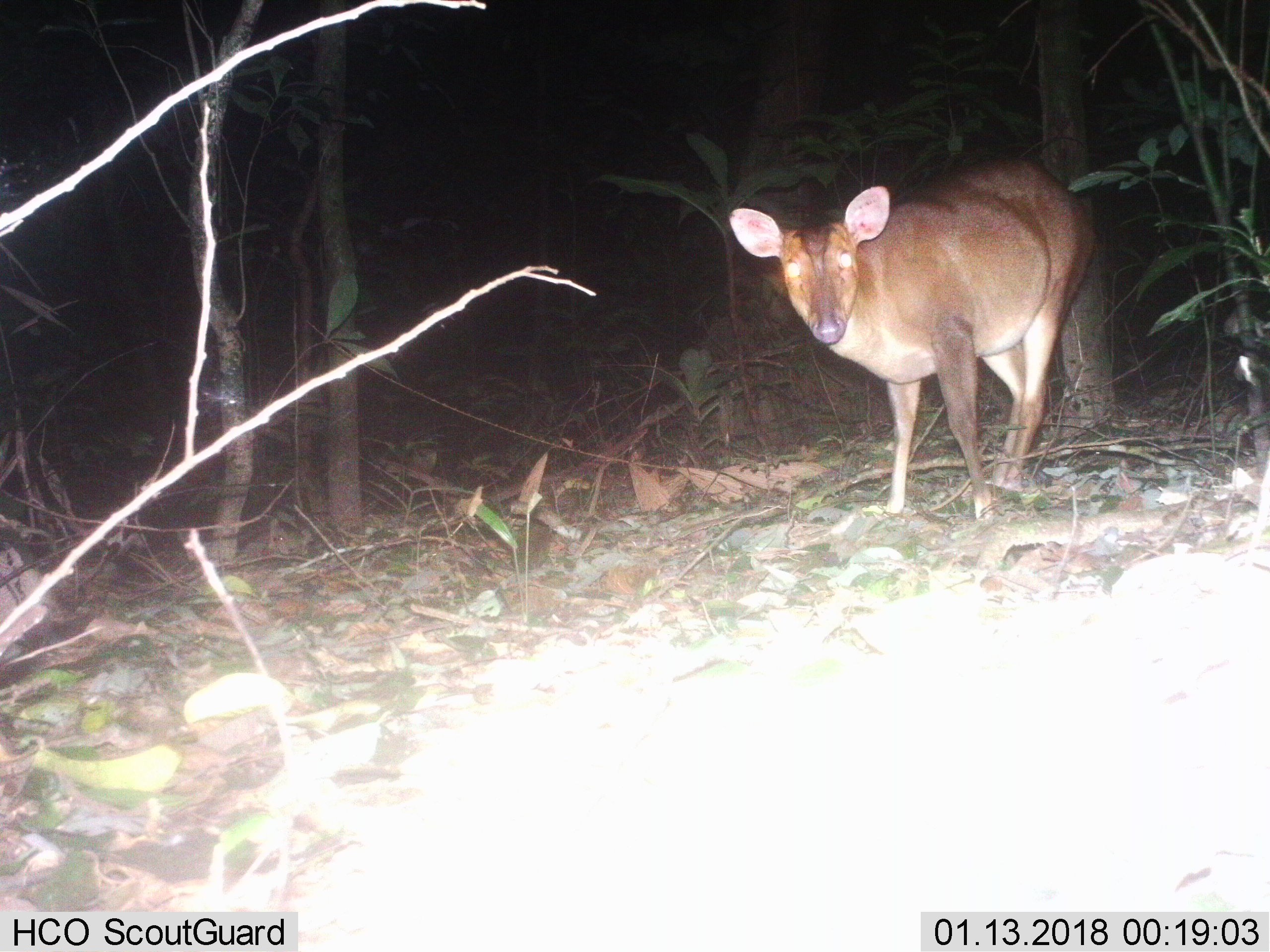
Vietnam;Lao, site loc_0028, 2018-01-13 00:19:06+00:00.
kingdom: Animalia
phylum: Chordata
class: Mammalia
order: Artiodactyla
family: Cervidae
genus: Muntiacus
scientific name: Muntiacus vuquangensis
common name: large-antlered muntjac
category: large antlered muntjac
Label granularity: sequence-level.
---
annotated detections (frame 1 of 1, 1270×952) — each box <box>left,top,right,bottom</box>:
large antlered muntjac: <box>728,155,1095,520</box>